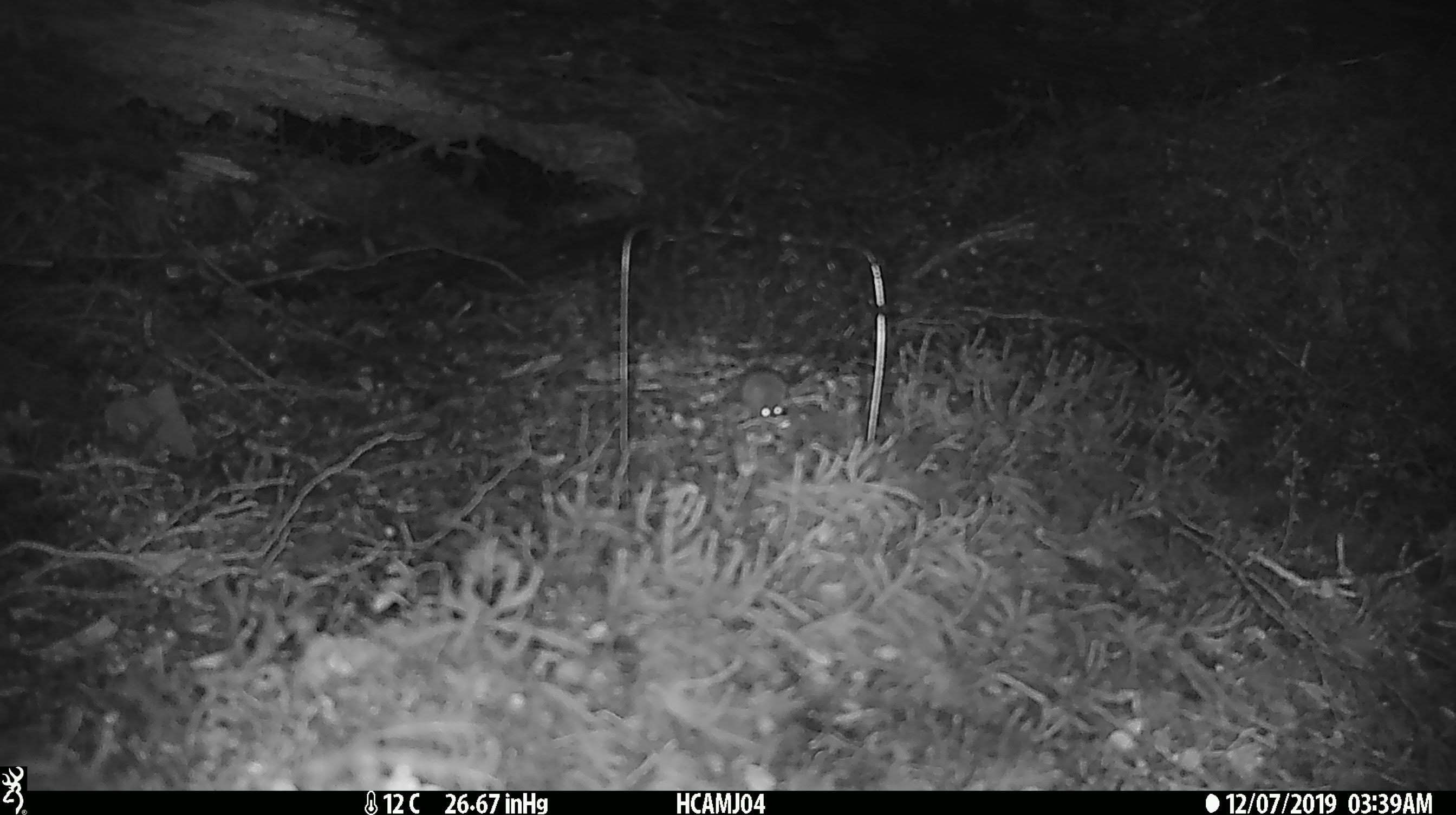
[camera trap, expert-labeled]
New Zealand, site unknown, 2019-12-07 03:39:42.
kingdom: Animalia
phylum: Chordata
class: Mammalia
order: Rodentia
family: Muridae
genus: Mus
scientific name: Mus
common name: mouse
Mouse (Mus).